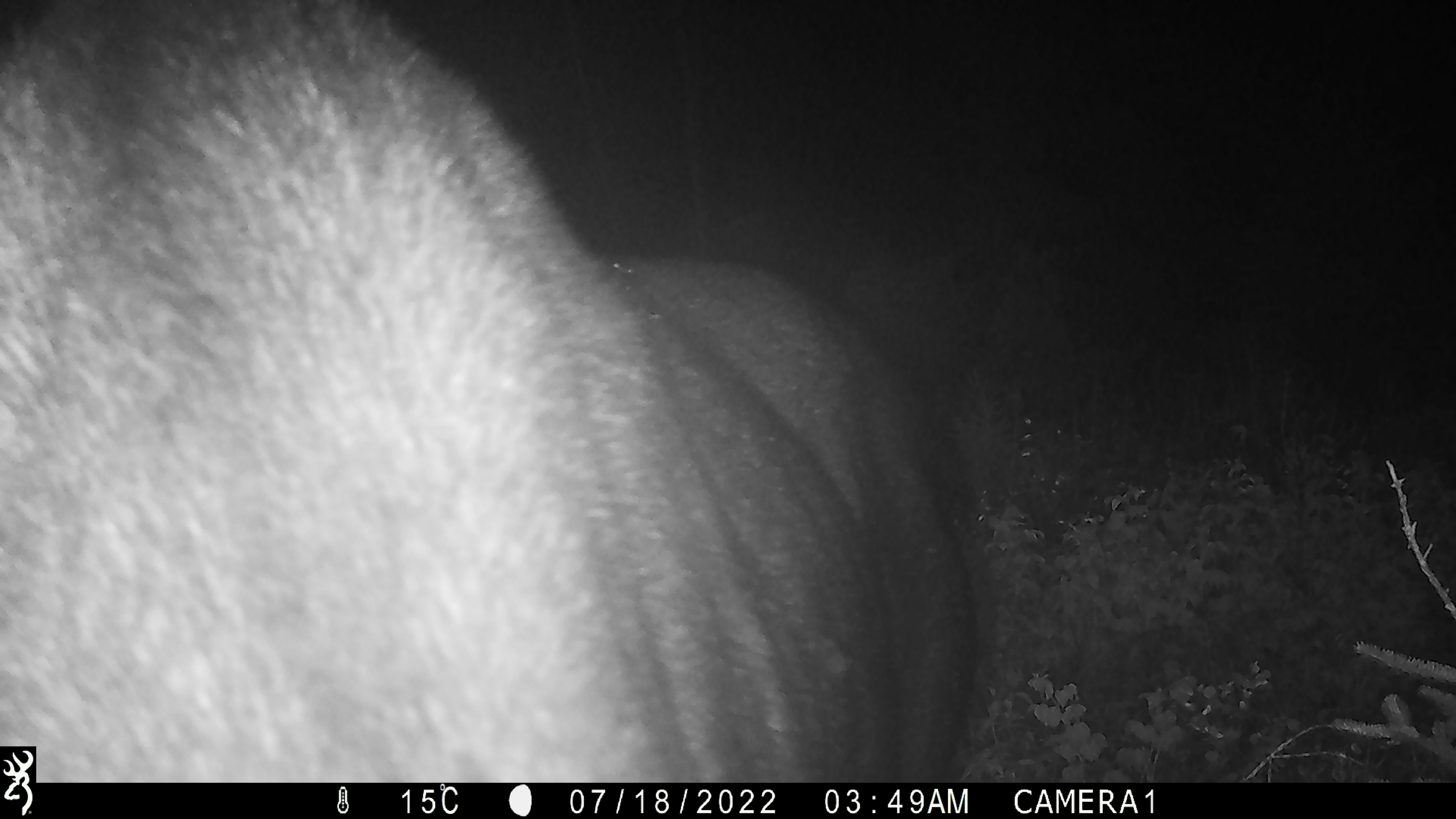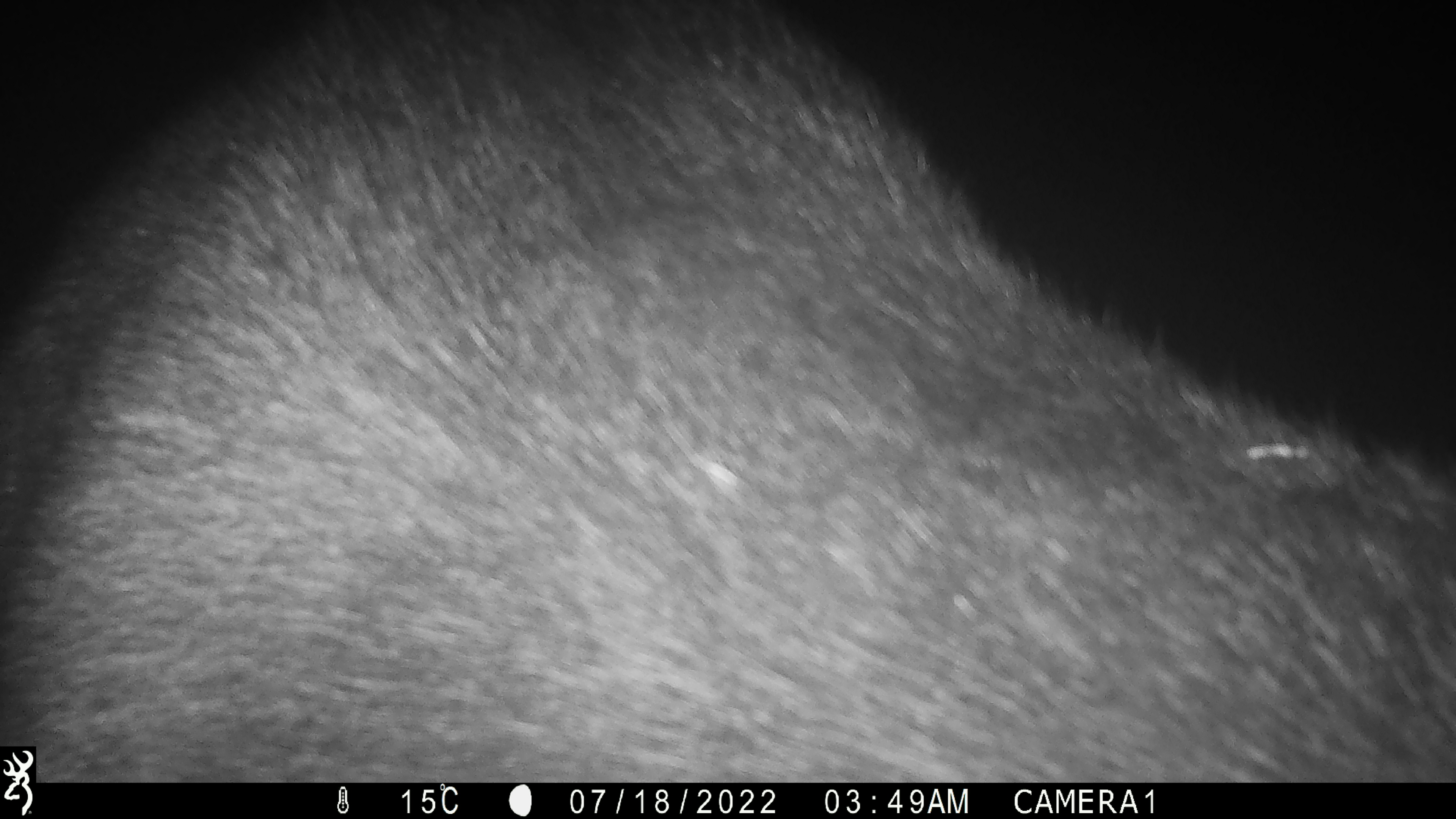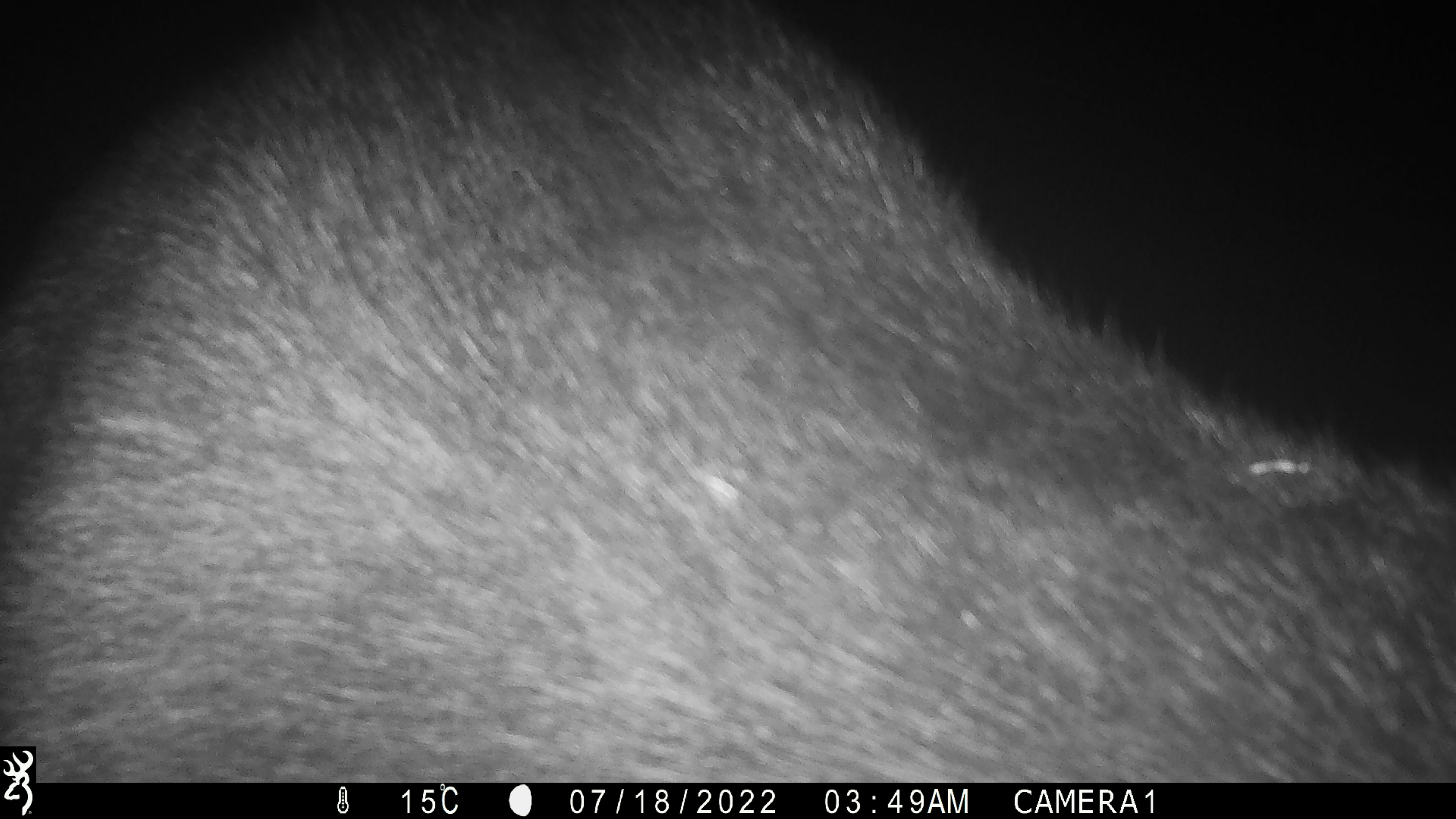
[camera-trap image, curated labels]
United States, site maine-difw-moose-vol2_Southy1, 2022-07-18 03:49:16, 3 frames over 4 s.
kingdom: Animalia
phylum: Chordata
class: Mammalia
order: Artiodactyla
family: Cervidae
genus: Alces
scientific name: Alces alces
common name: moose